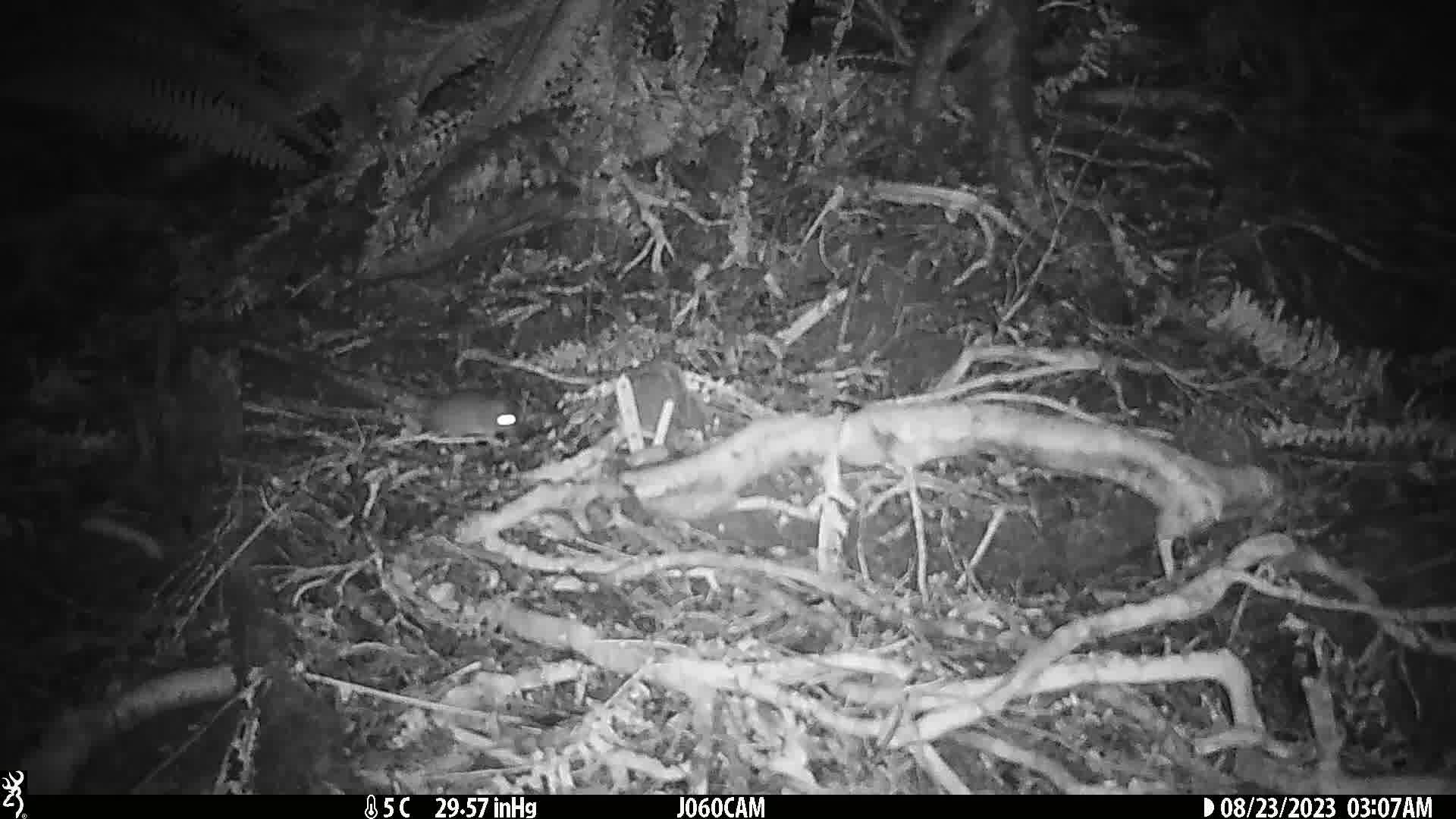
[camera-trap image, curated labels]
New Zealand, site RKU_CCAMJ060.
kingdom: Animalia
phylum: Chordata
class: Mammalia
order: Rodentia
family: Muridae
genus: Rattus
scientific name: Rattus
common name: rat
Rat (Rattus).